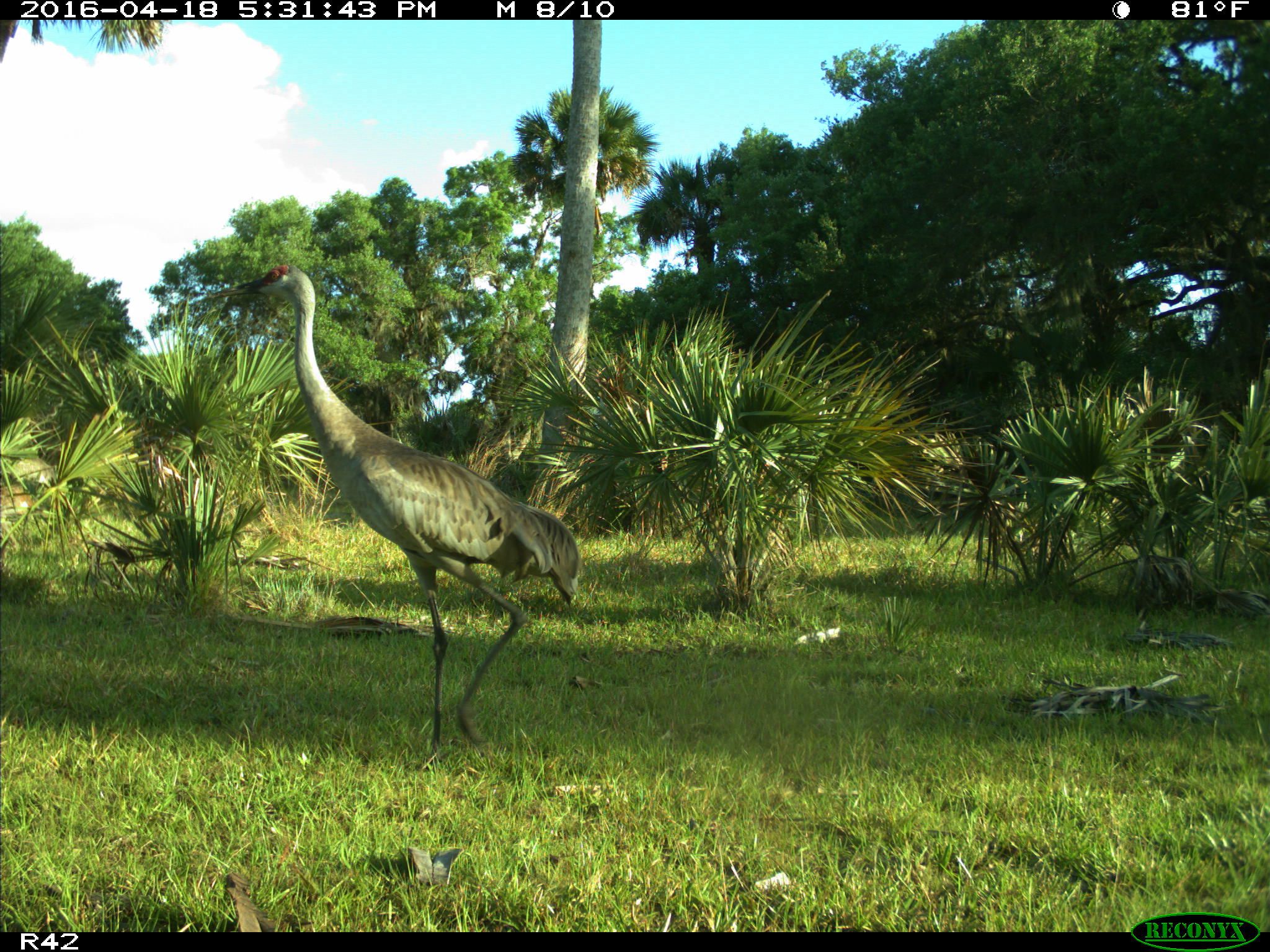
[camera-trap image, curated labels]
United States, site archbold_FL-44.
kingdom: Animalia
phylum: Chordata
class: Aves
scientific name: Aves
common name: birds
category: unidentified bird